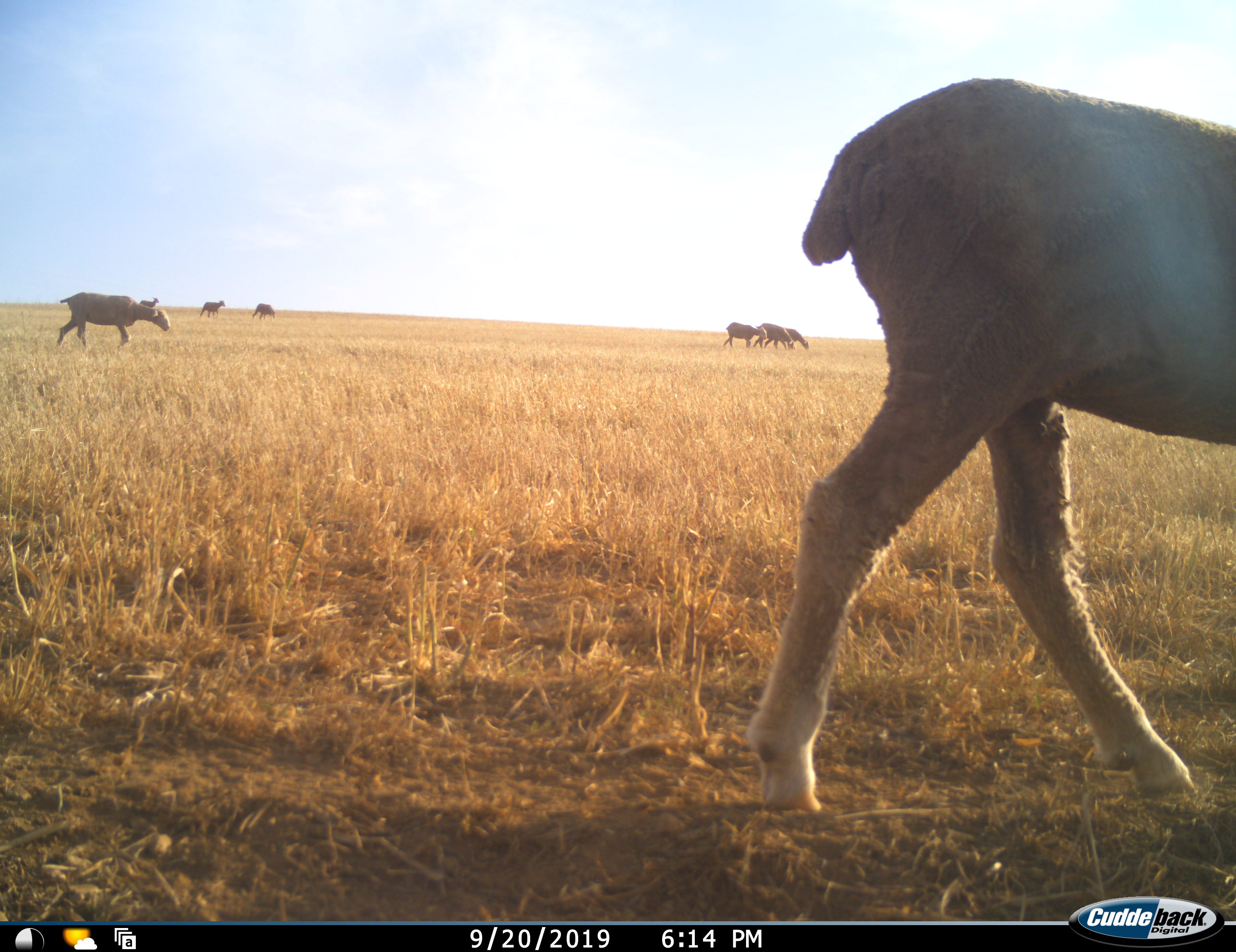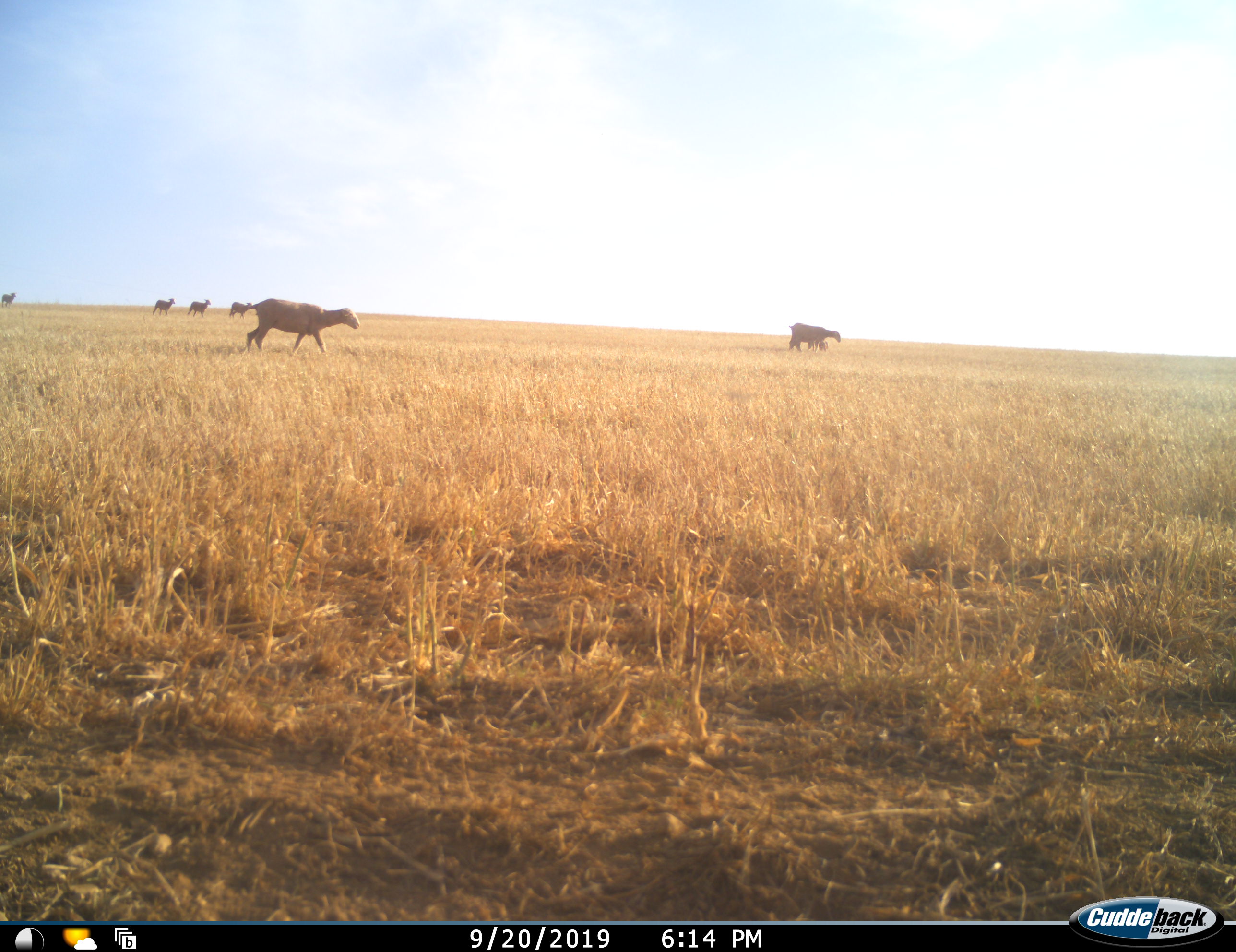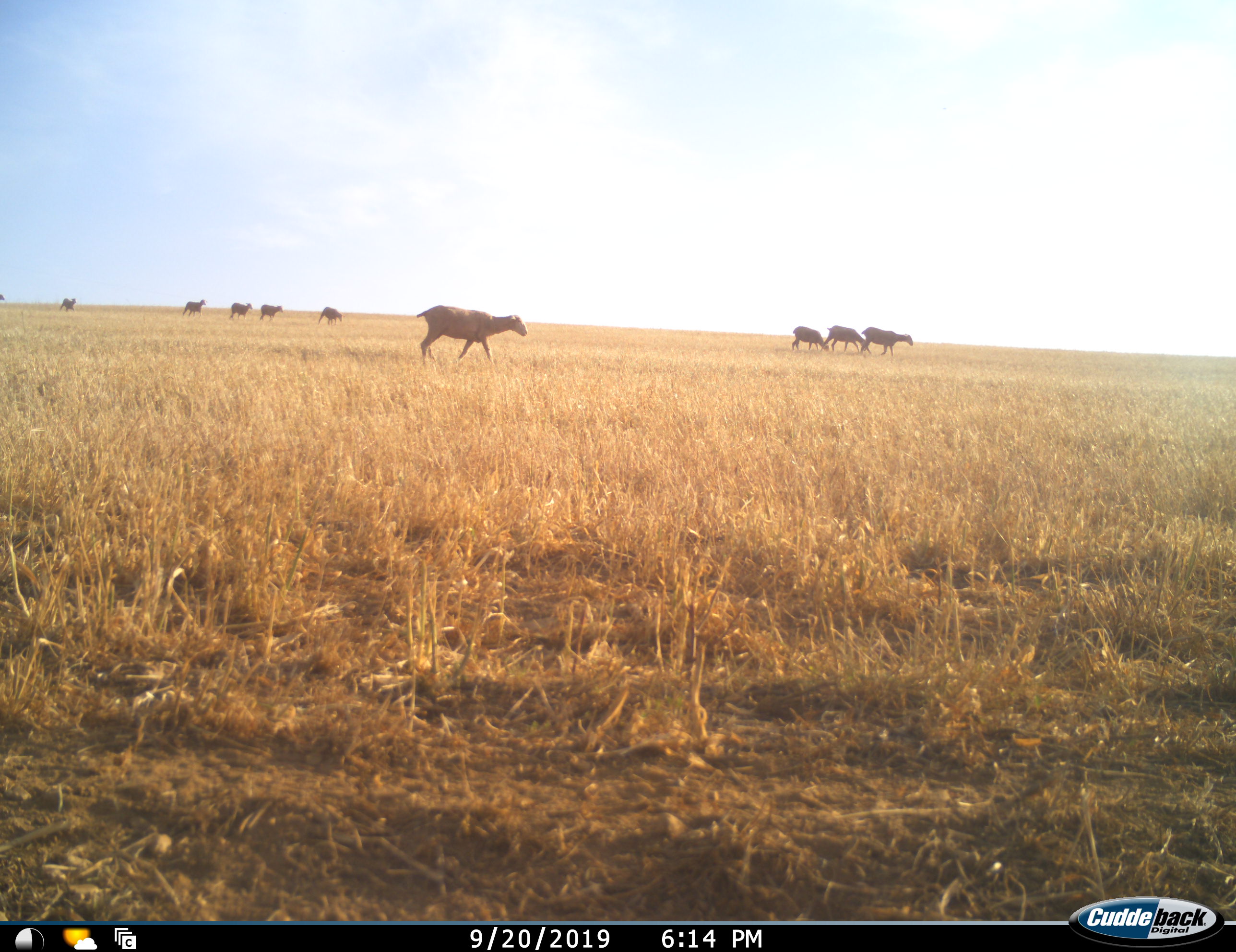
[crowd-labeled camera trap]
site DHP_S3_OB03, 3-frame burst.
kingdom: Animalia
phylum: Chordata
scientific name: Vertebrata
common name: domestic animal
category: domesticanimal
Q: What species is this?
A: Domesticanimal (domestic animal) (Vertebrata).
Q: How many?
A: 11-50.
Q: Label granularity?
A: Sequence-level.